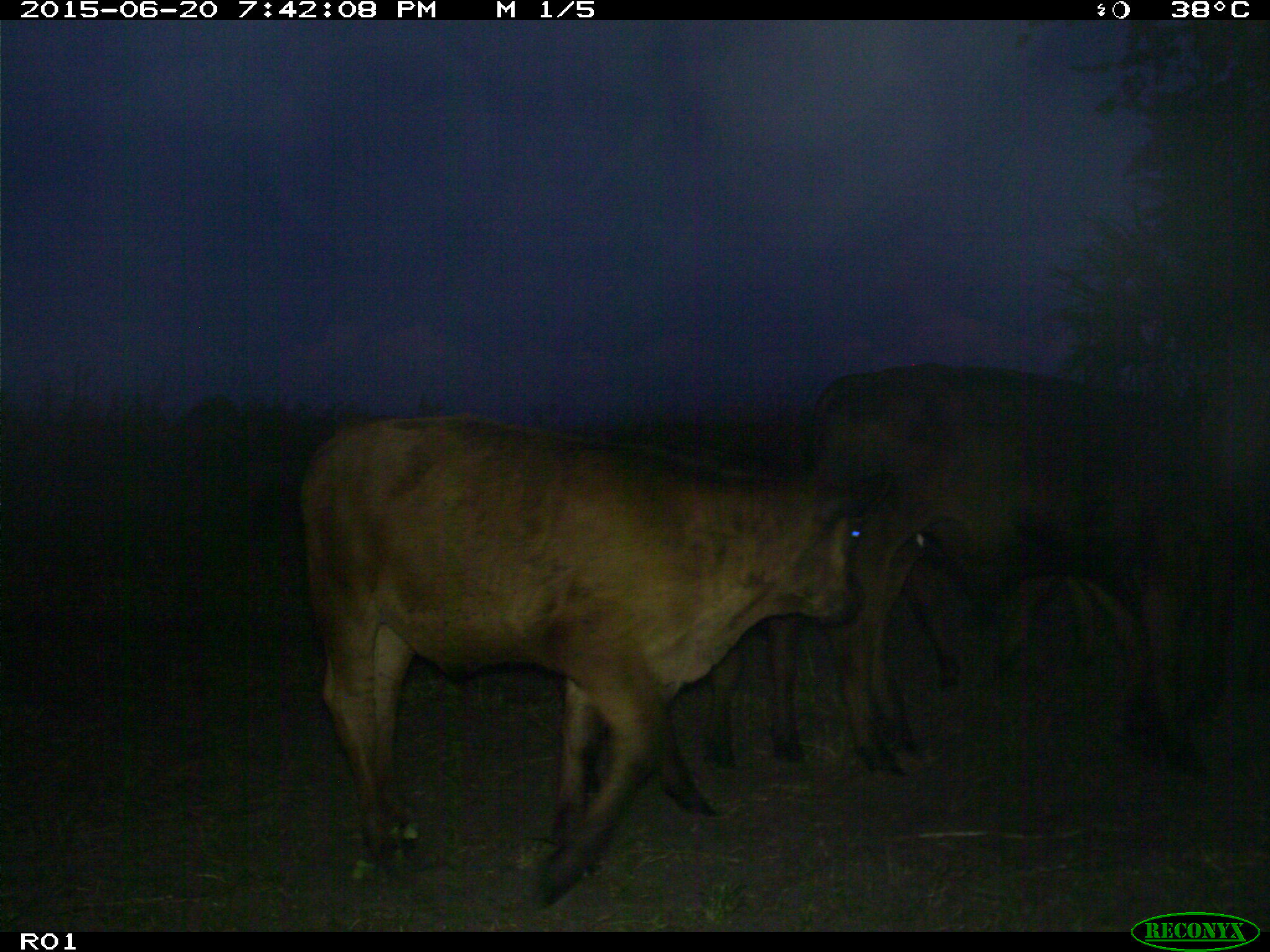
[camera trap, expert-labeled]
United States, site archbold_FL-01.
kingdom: Animalia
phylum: Chordata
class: Mammalia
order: Artiodactyla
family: Bovidae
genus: Bos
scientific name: Bos taurus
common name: domestic cow